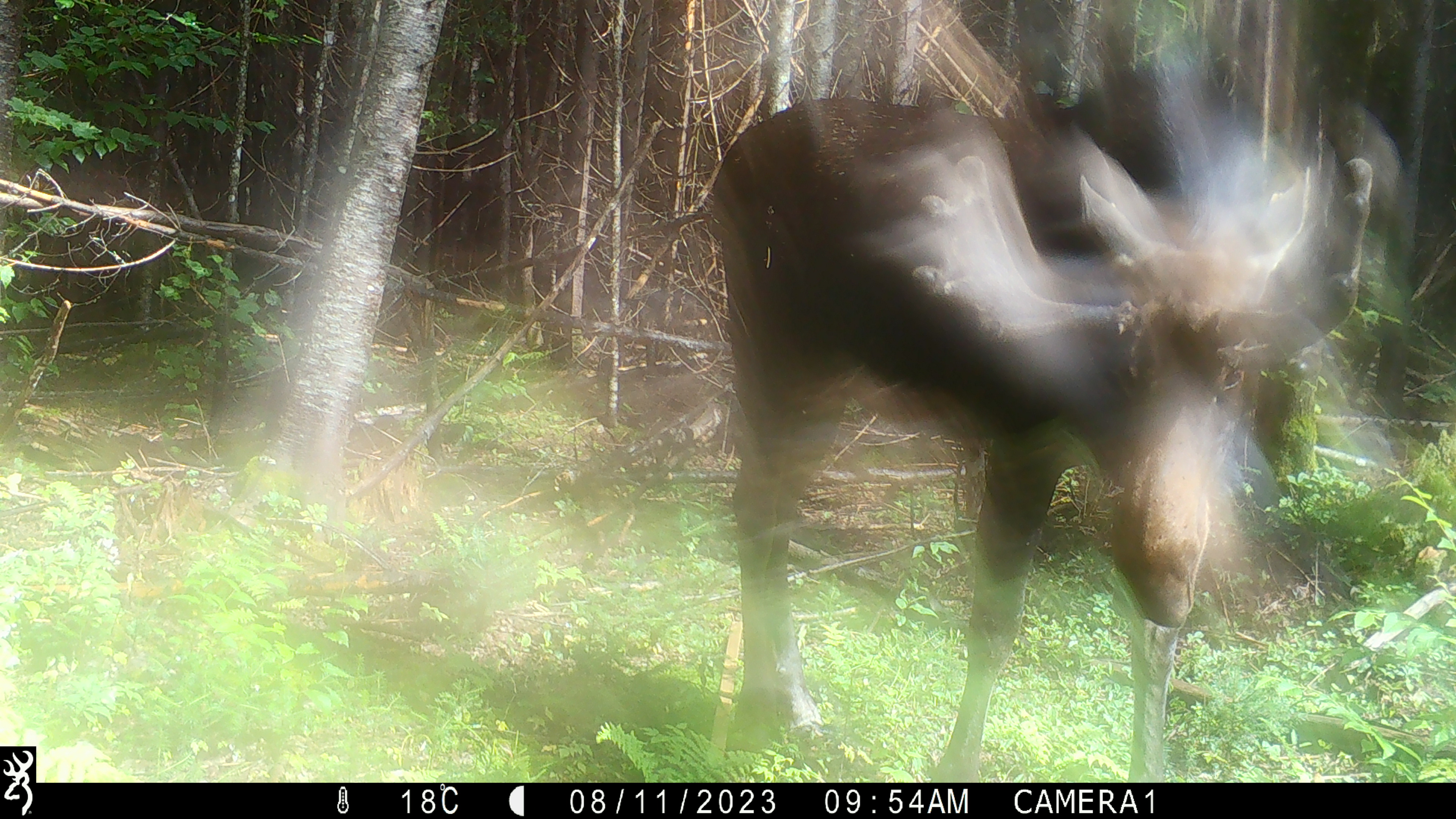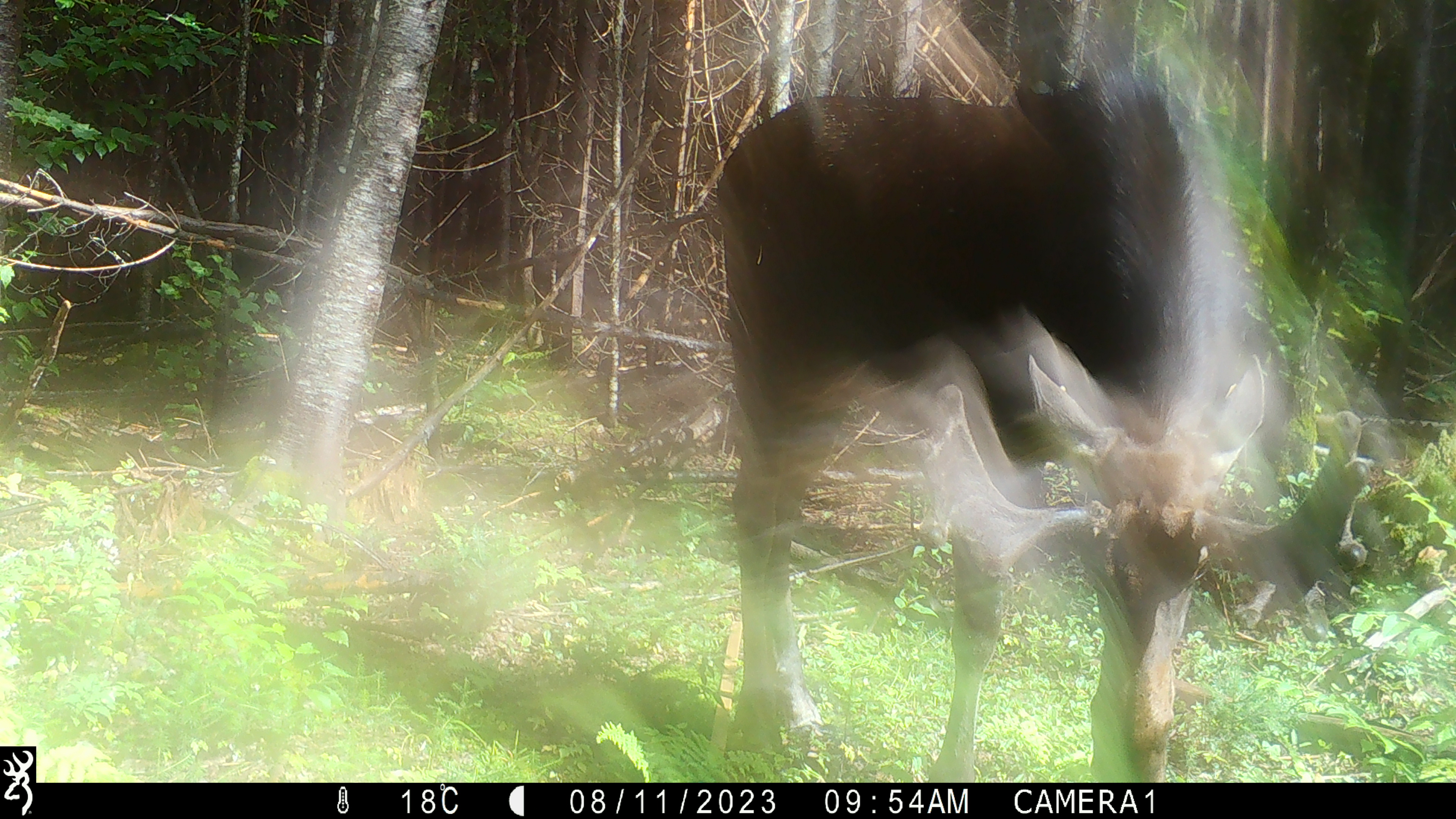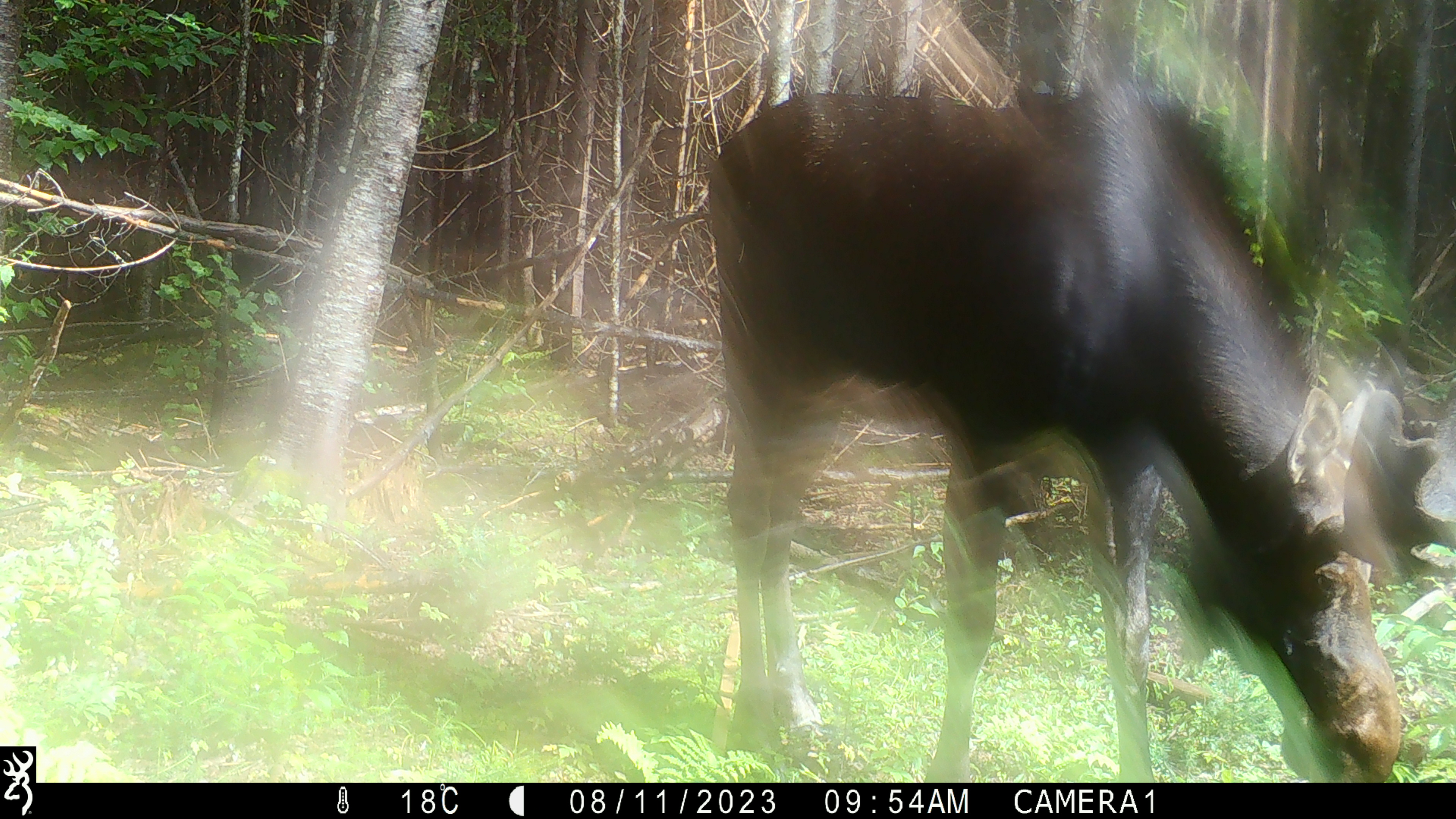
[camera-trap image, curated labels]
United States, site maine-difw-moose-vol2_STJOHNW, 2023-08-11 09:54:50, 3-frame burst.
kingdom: Animalia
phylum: Chordata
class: Mammalia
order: Artiodactyla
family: Cervidae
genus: Alces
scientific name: Alces alces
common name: moose